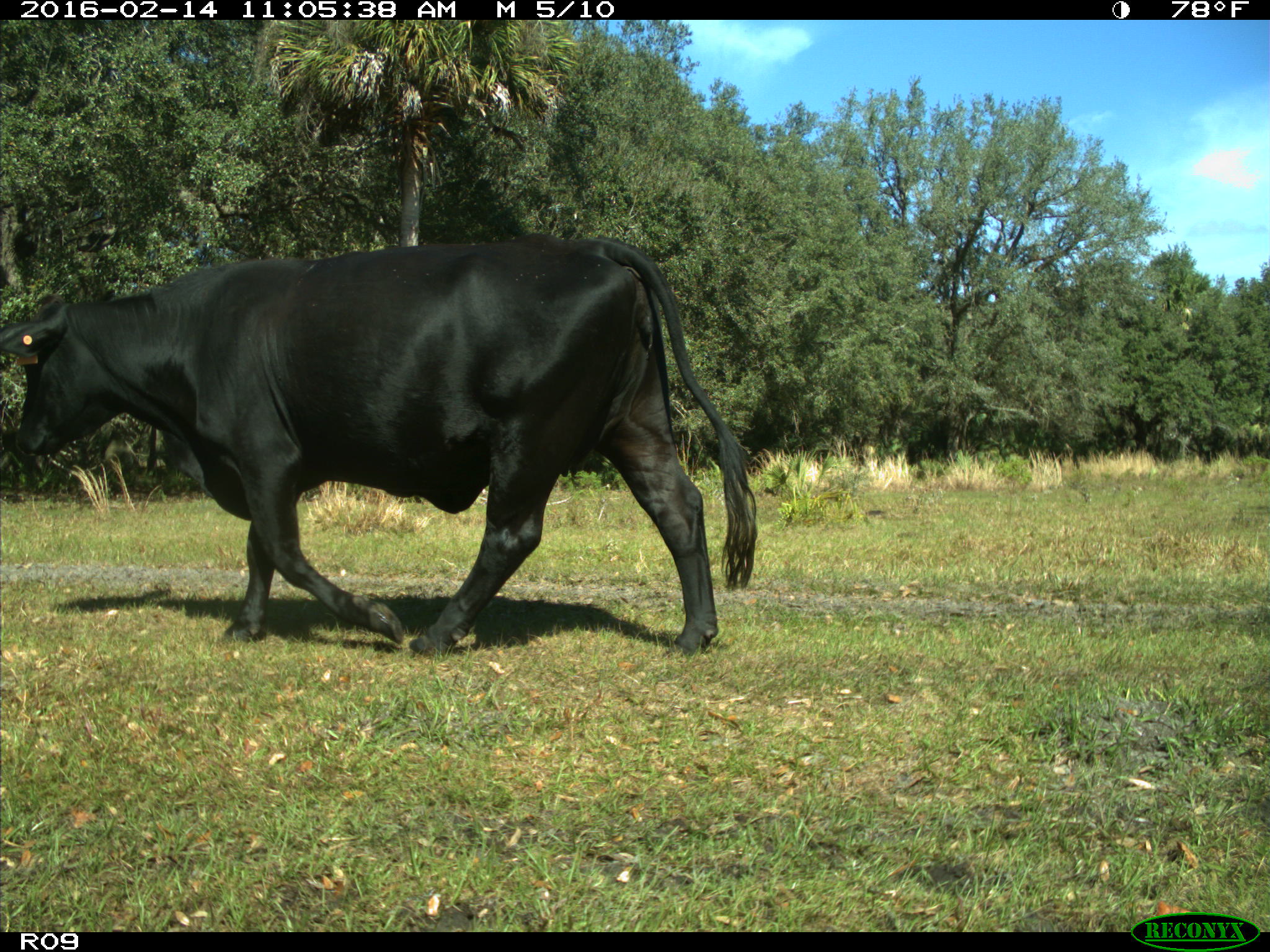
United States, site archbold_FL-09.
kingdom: Animalia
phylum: Chordata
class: Mammalia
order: Artiodactyla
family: Bovidae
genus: Bos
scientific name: Bos taurus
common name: domestic cow